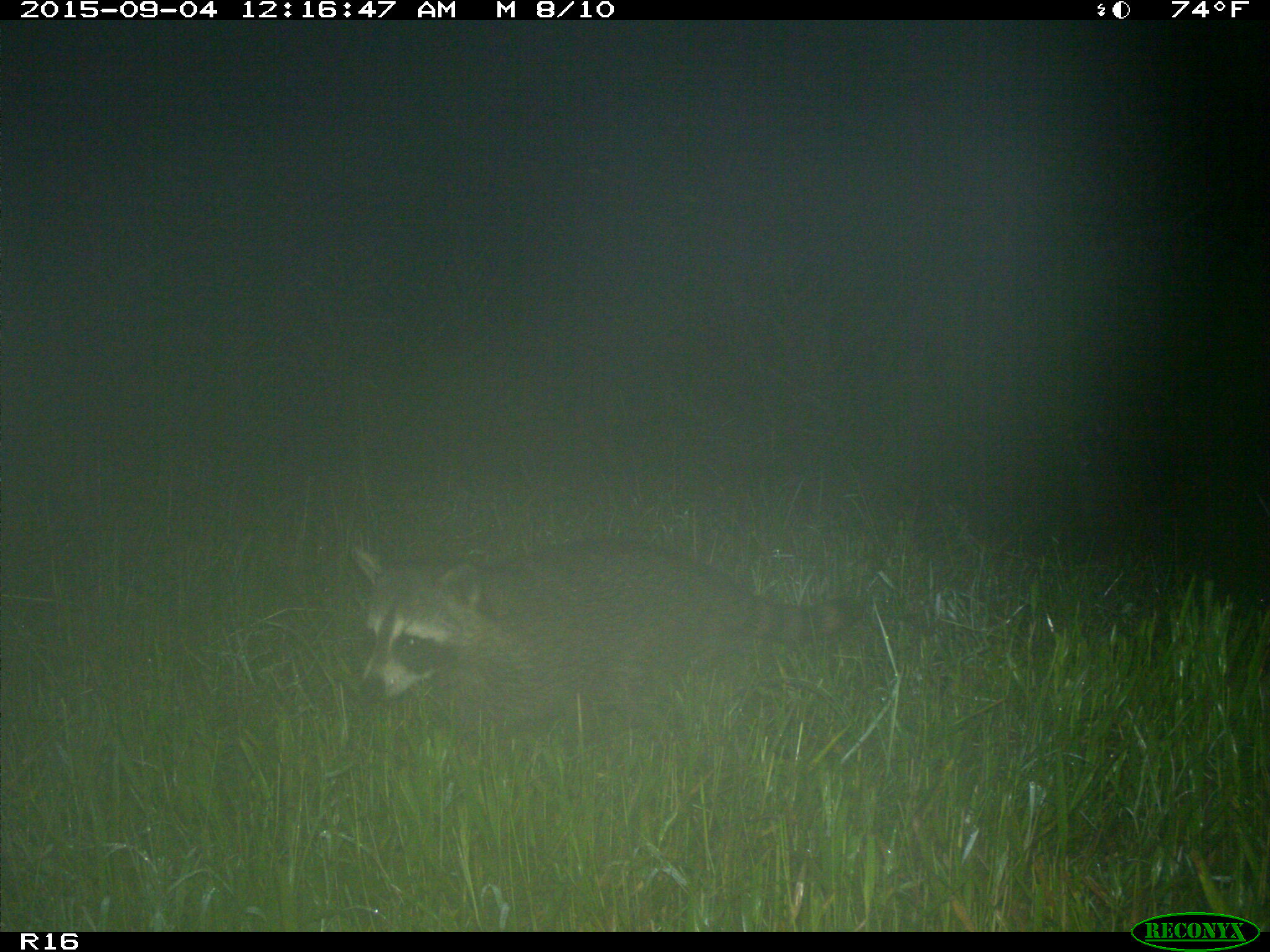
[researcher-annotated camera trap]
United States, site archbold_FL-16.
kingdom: Animalia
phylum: Chordata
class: Mammalia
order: Carnivora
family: Procyonidae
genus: Procyon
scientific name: Procyon lotor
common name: common raccoon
Procyon lotor (common raccoon).